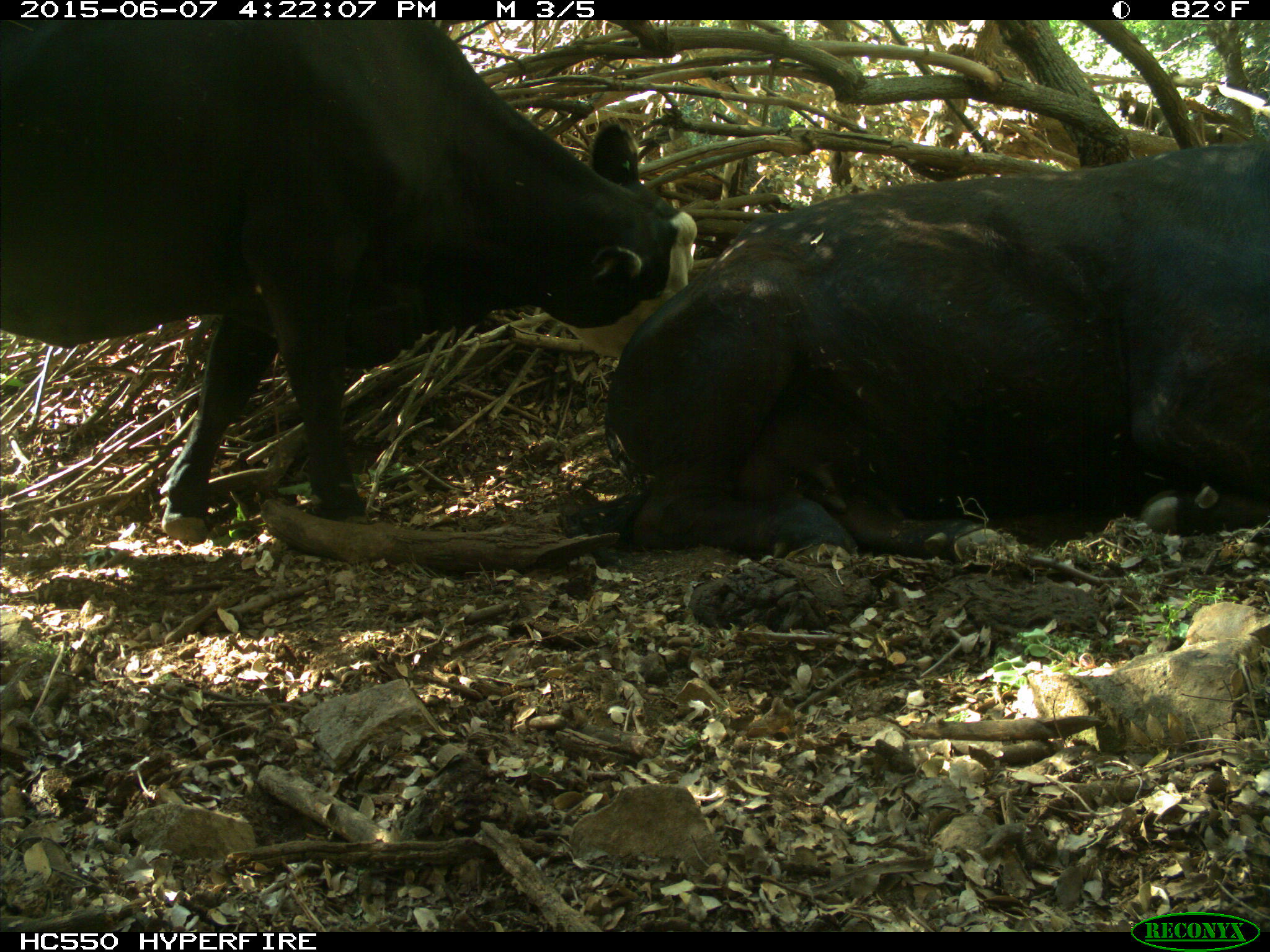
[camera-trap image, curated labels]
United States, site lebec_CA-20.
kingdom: Animalia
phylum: Chordata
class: Mammalia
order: Artiodactyla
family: Bovidae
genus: Bos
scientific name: Bos taurus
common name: domestic cow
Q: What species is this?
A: Bos taurus (domestic cow).